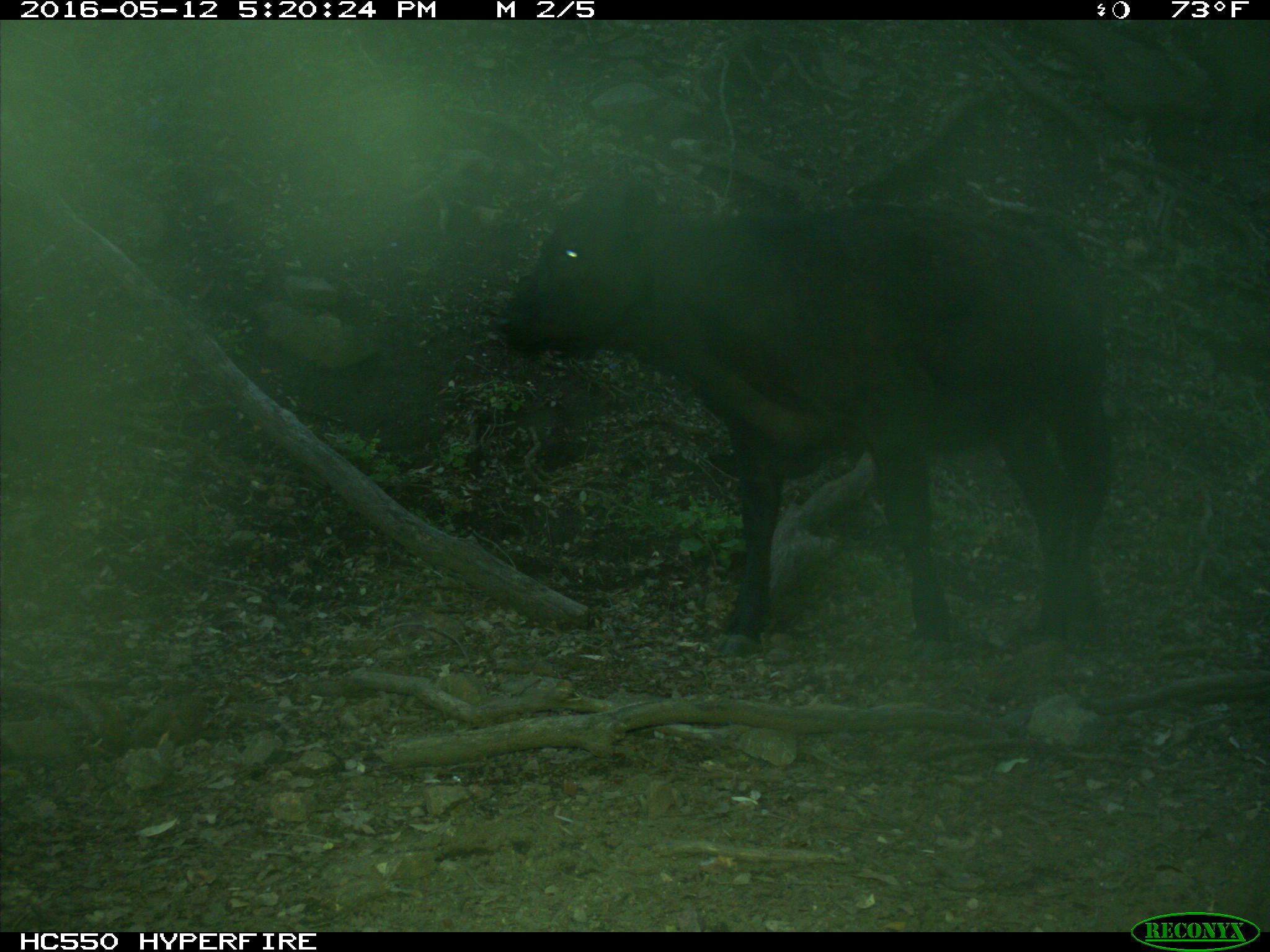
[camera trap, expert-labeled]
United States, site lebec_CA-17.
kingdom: Animalia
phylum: Chordata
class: Mammalia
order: Artiodactyla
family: Bovidae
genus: Bos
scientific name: Bos taurus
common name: domestic cow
Bos taurus (domestic cow).